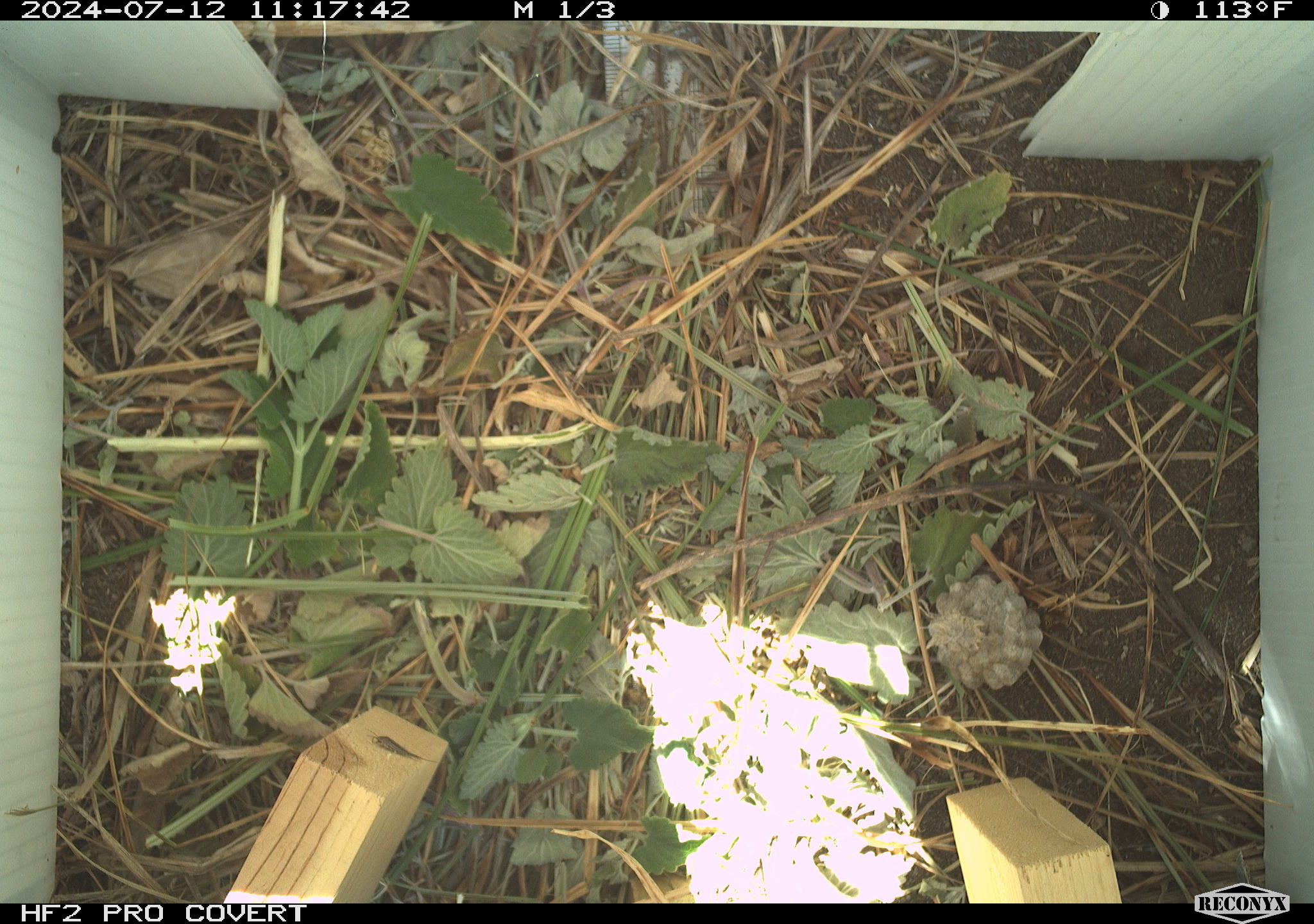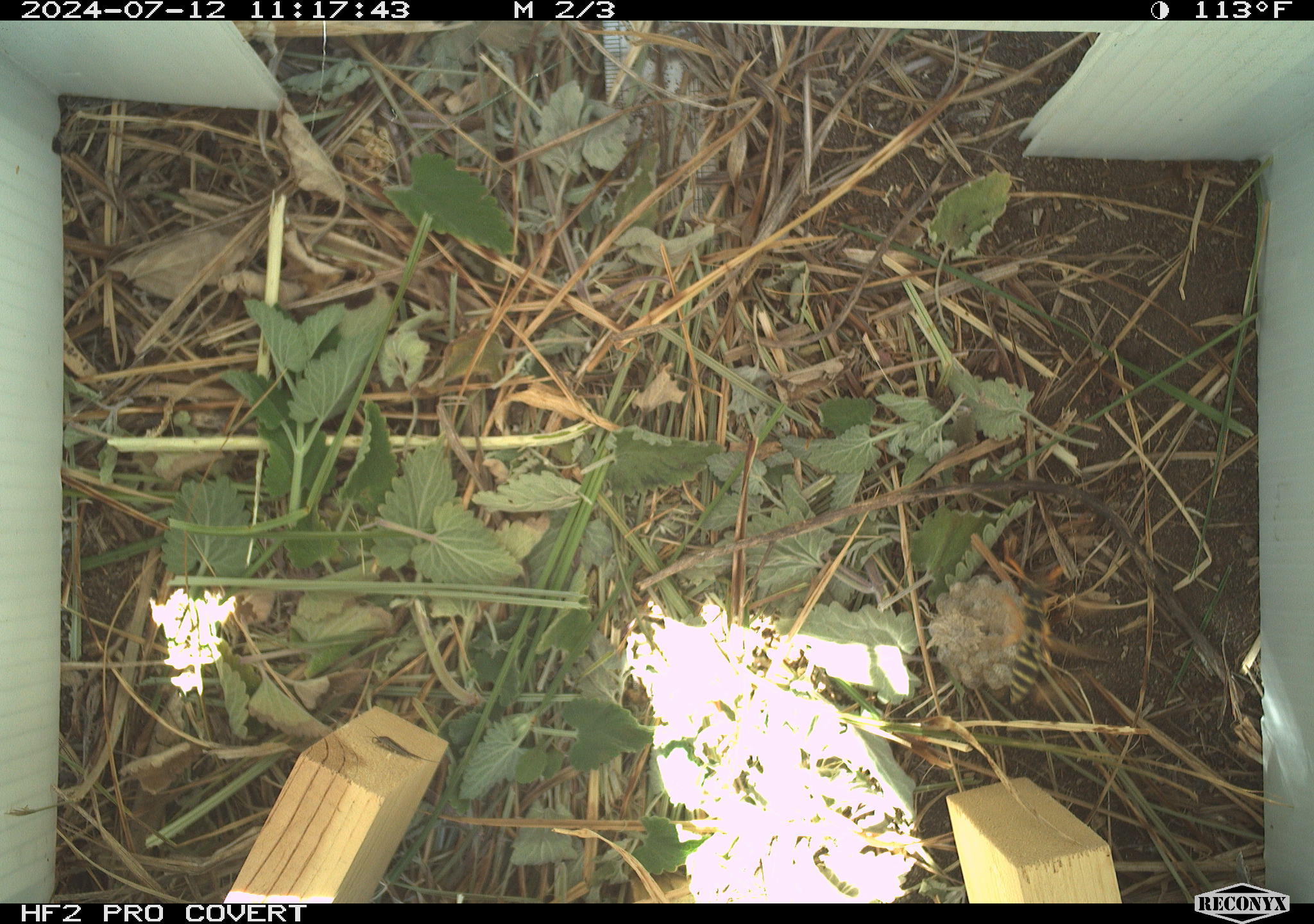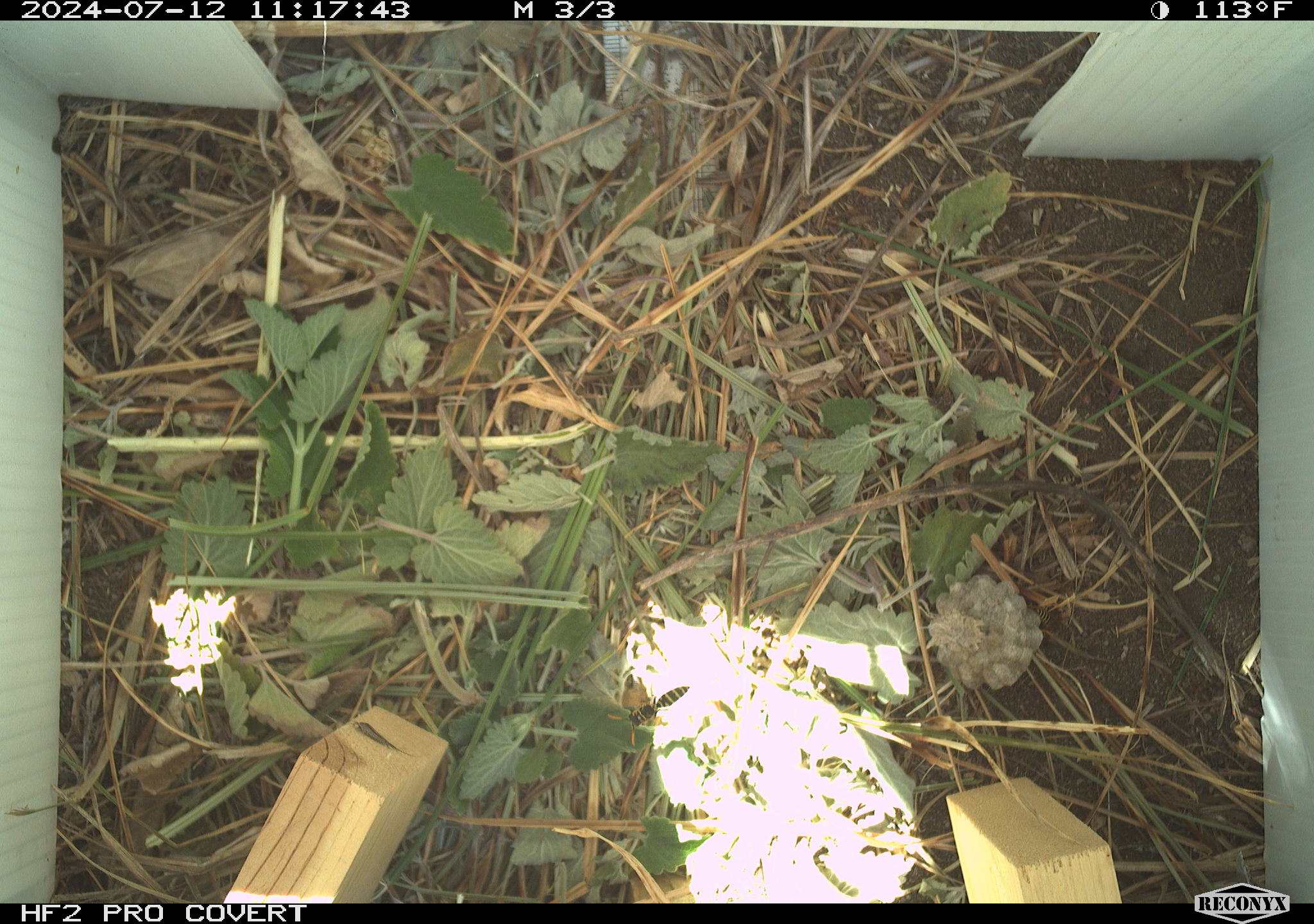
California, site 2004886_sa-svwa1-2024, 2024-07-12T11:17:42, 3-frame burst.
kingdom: Animalia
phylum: Arthropoda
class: Insecta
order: Hymenoptera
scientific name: Hymenoptera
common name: ants, bees, wasps, and sawflies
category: hymenoptera order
Hymenoptera order (ants, bees, wasps, and sawflies) (Hymenoptera).